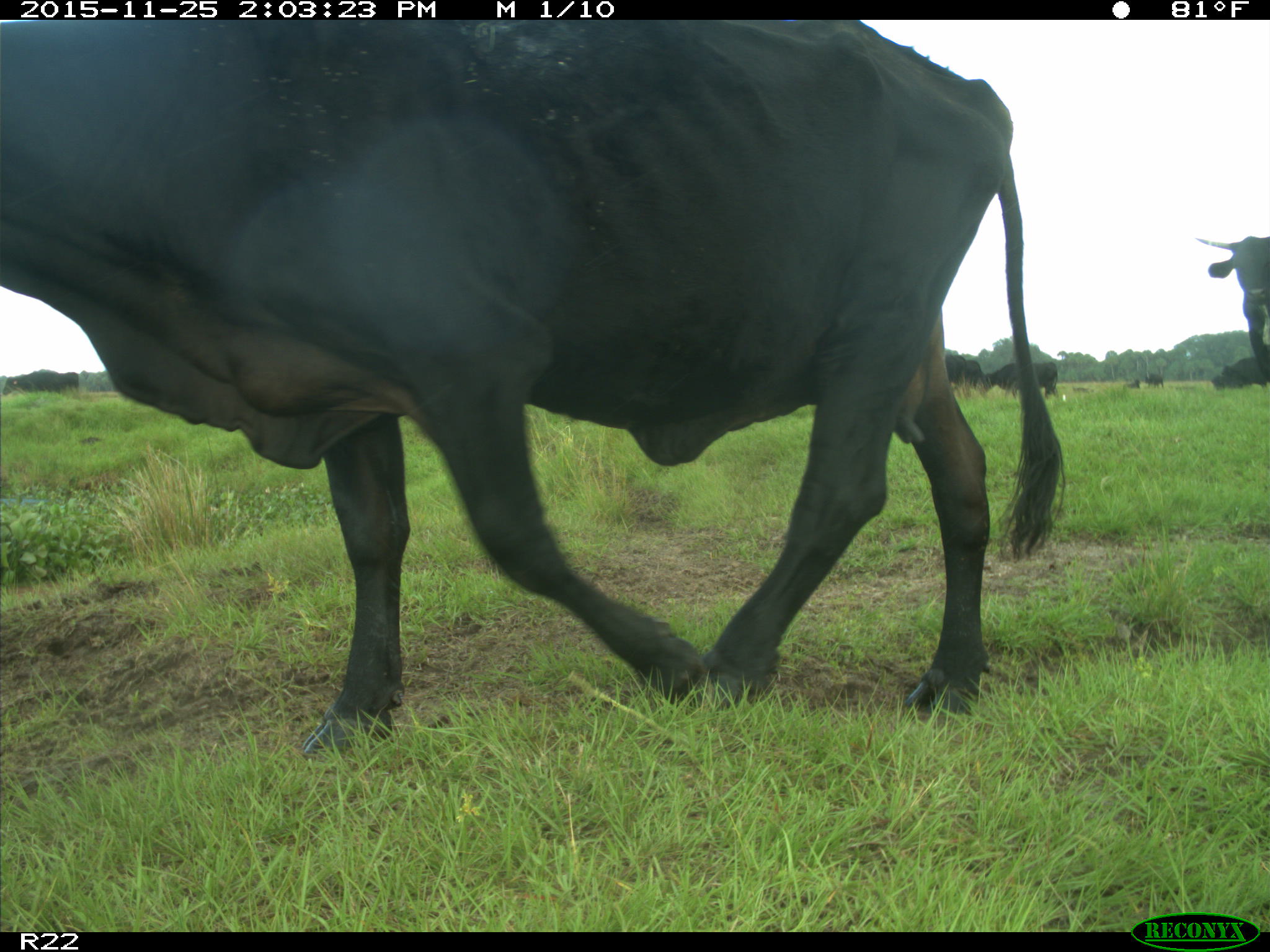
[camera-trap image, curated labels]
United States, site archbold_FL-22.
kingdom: Animalia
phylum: Chordata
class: Mammalia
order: Artiodactyla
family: Bovidae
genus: Bos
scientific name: Bos taurus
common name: domestic cow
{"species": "Bos taurus (domestic cow)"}